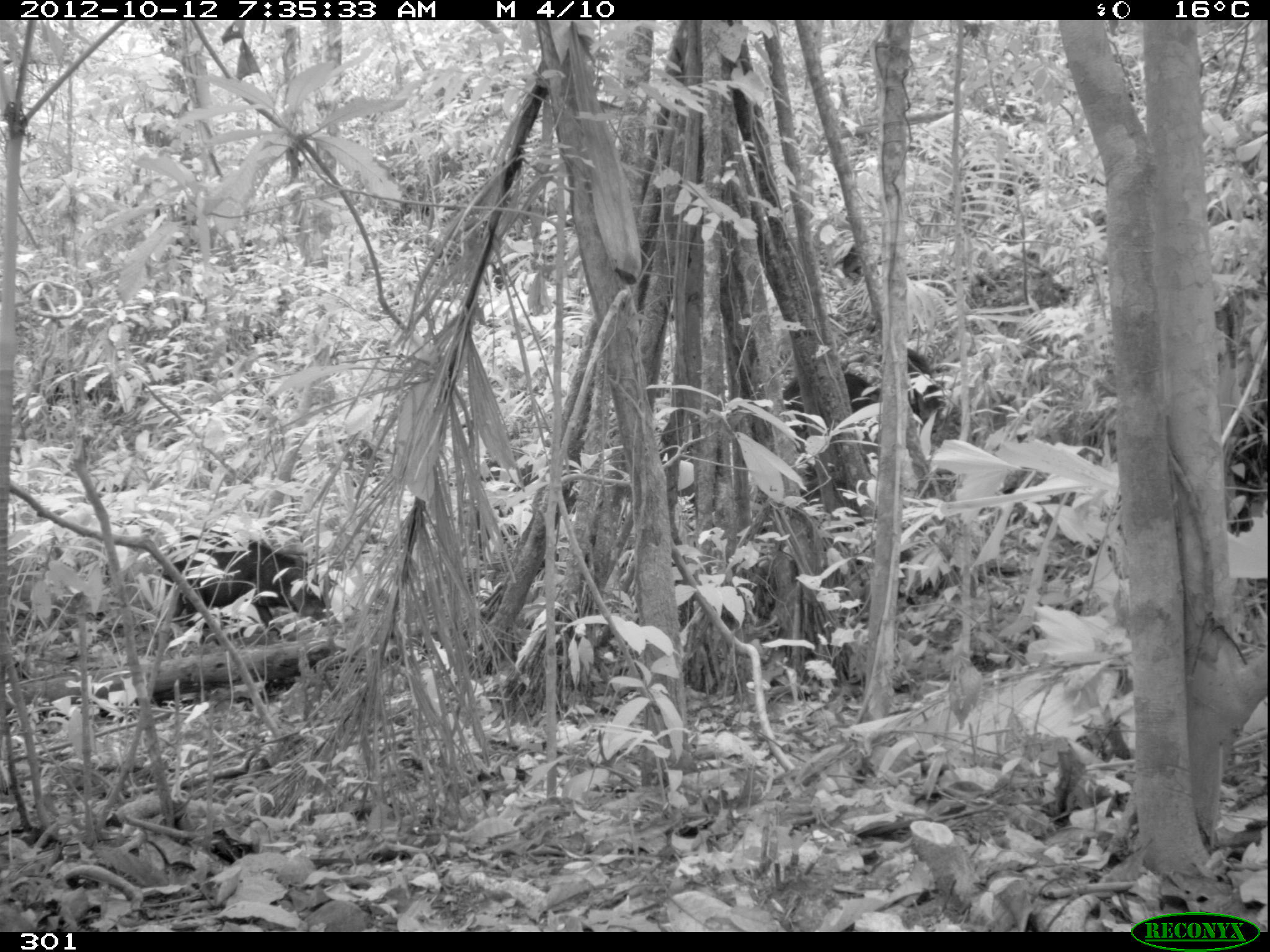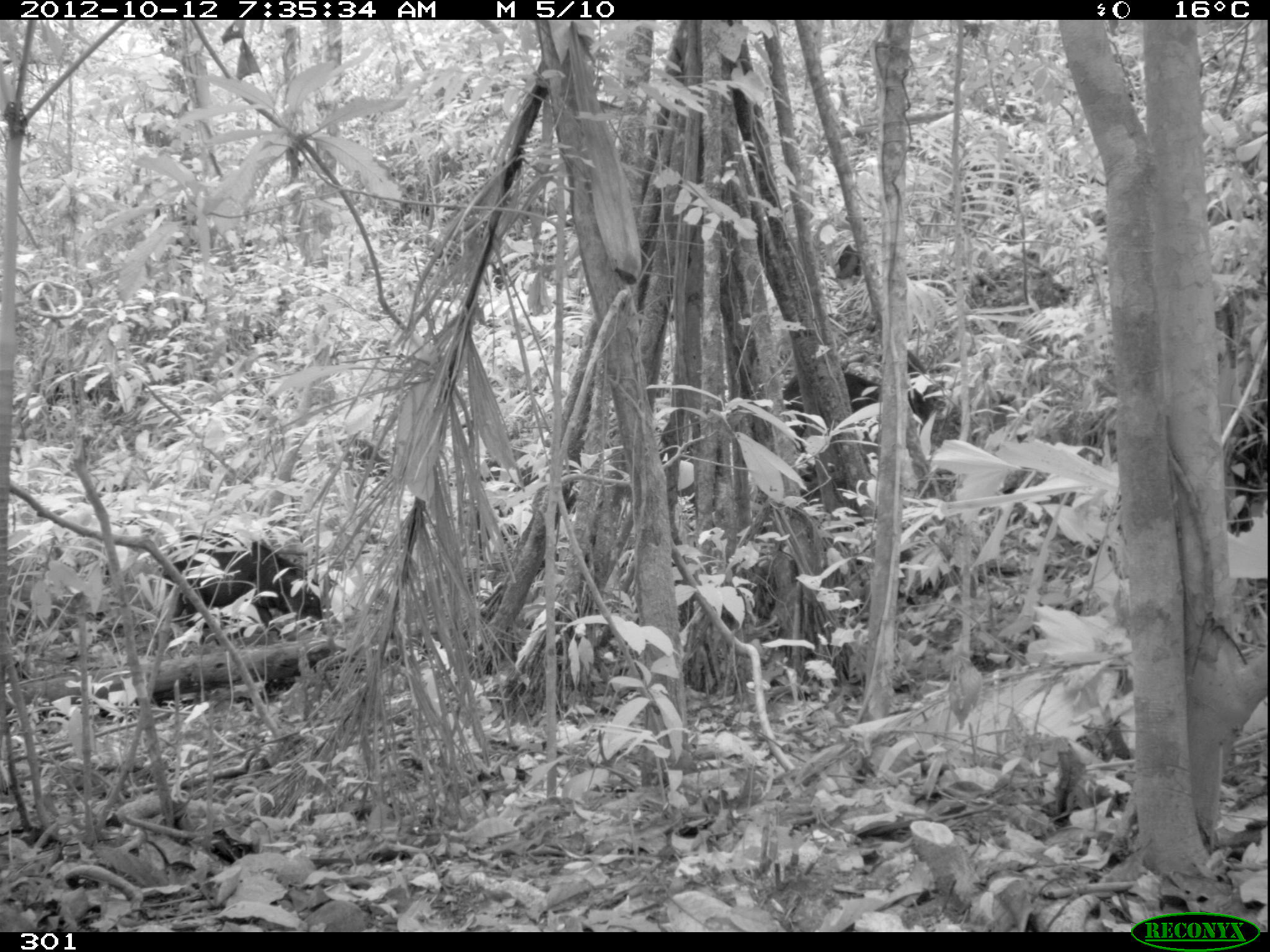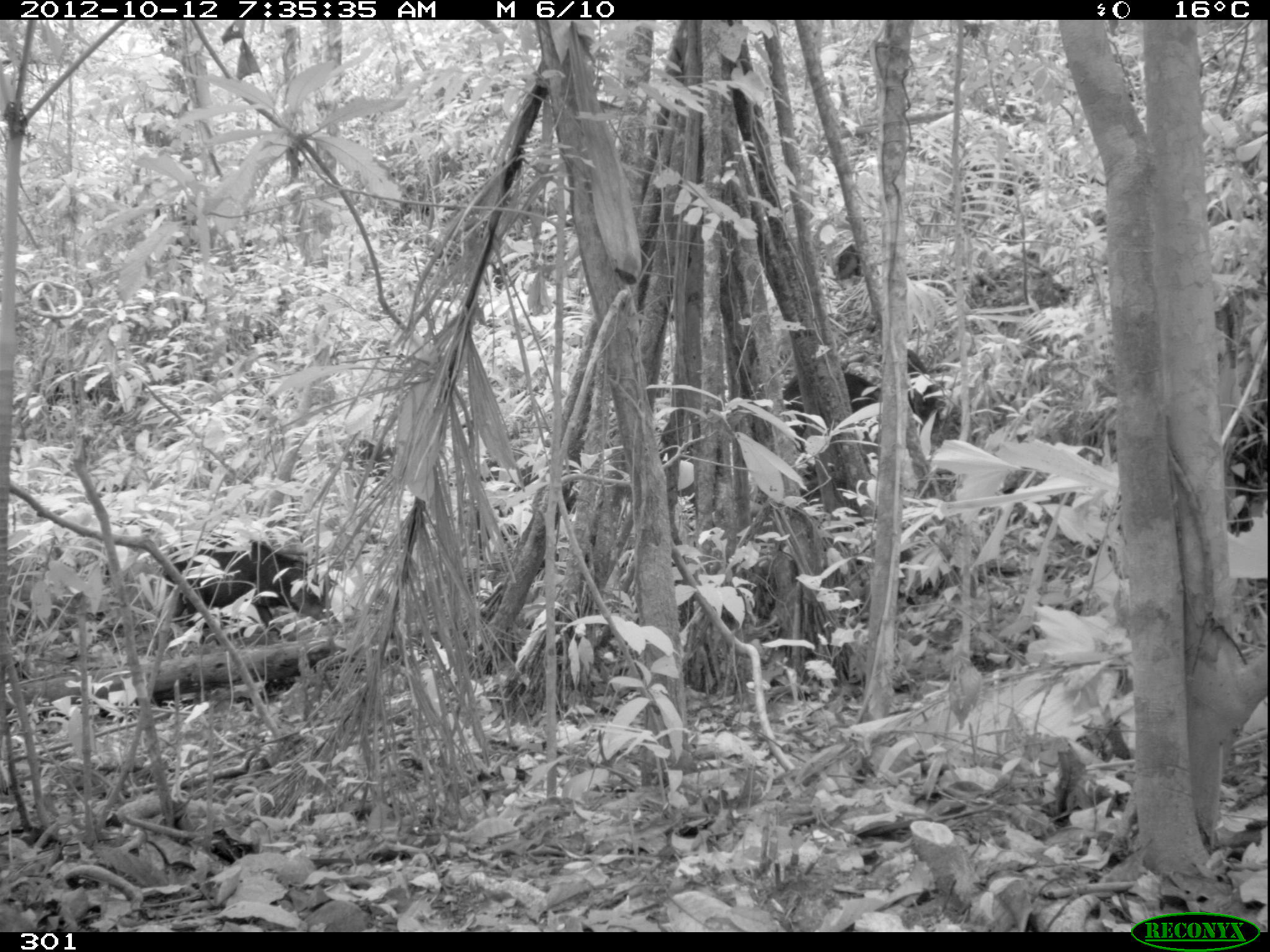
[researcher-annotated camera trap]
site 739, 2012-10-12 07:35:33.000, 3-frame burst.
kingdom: Animalia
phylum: Chordata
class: Mammalia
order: Artiodactyla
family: Tayassuidae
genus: Tayassu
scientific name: Tayassu pecari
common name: white-lipped peccary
Tayassu pecari (white-lipped peccary).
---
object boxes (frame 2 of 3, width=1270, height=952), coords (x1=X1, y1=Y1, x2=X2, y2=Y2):
tayassu pecari: (x1=158, y1=532, x2=325, y2=646); (x1=783, y1=368, x2=932, y2=443)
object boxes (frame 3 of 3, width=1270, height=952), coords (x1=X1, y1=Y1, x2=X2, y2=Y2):
tayassu pecari: (x1=169, y1=534, x2=336, y2=639); (x1=783, y1=368, x2=932, y2=443)